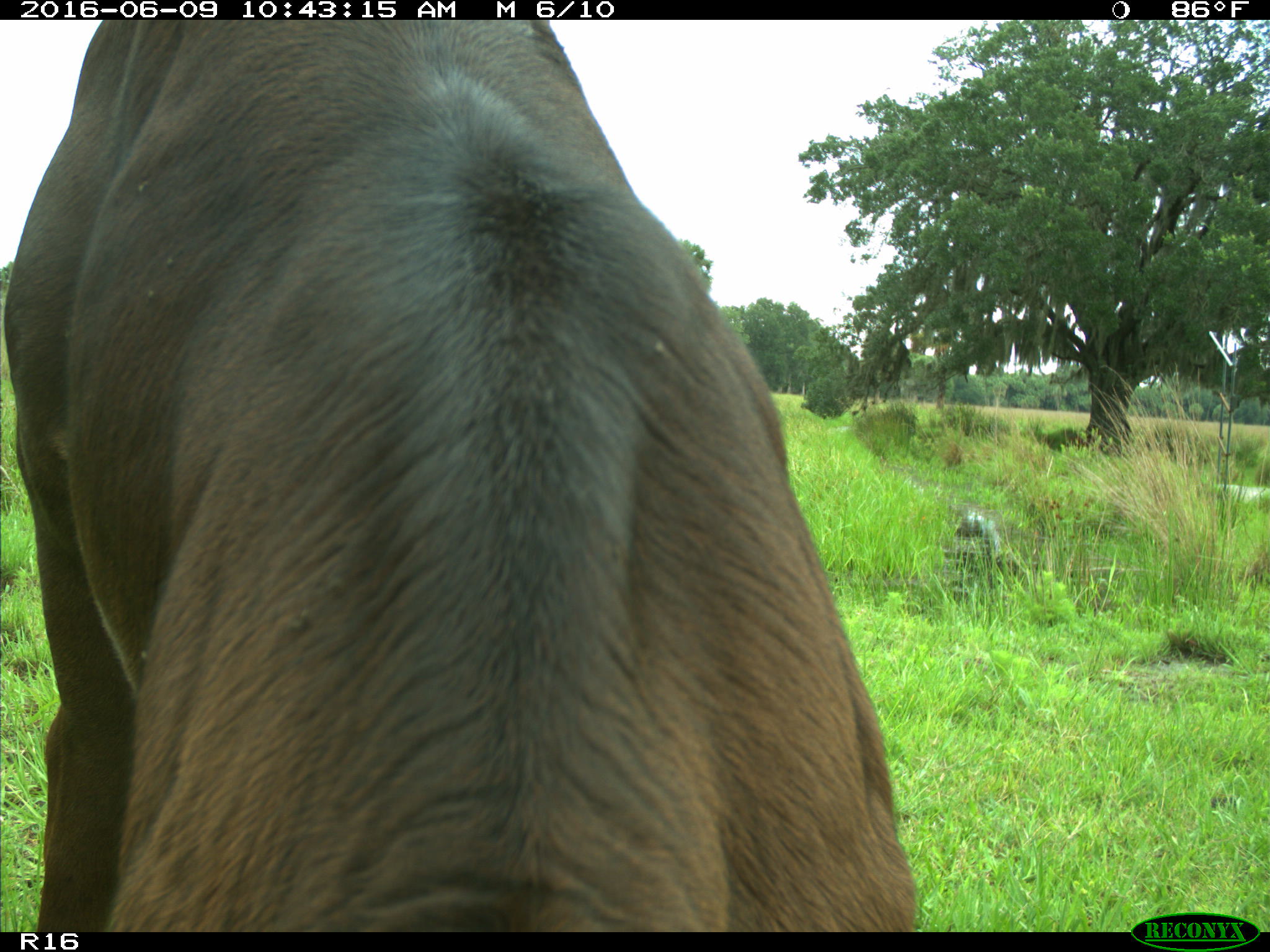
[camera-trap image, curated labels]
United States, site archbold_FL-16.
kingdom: Animalia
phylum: Chordata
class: Mammalia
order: Artiodactyla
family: Bovidae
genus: Bos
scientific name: Bos taurus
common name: domestic cow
Bos taurus (domestic cow).